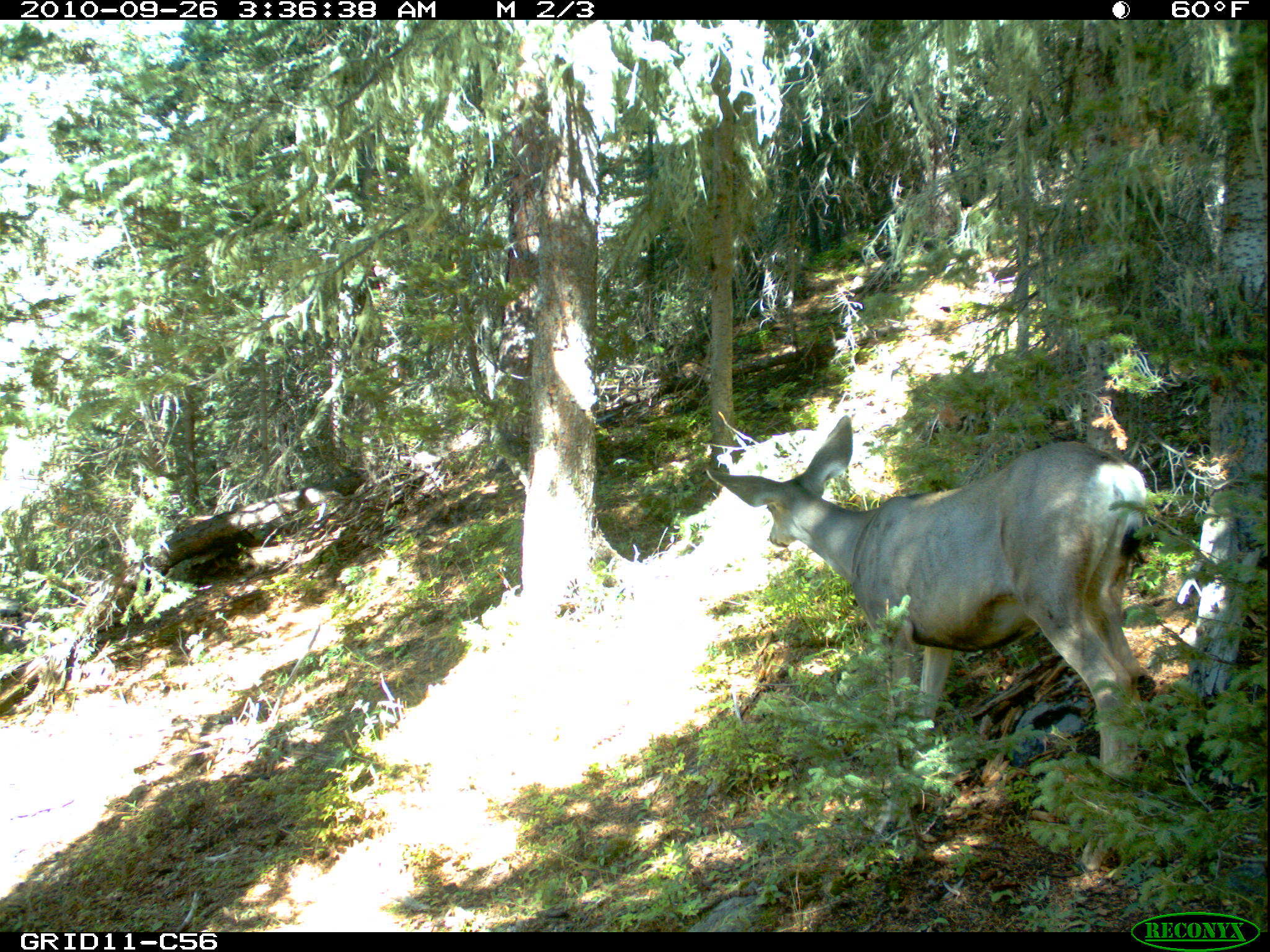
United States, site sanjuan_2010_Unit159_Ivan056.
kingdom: Animalia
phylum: Chordata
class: Mammalia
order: Artiodactyla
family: Cervidae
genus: Odocoileus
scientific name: Odocoileus hemionus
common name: mule deer